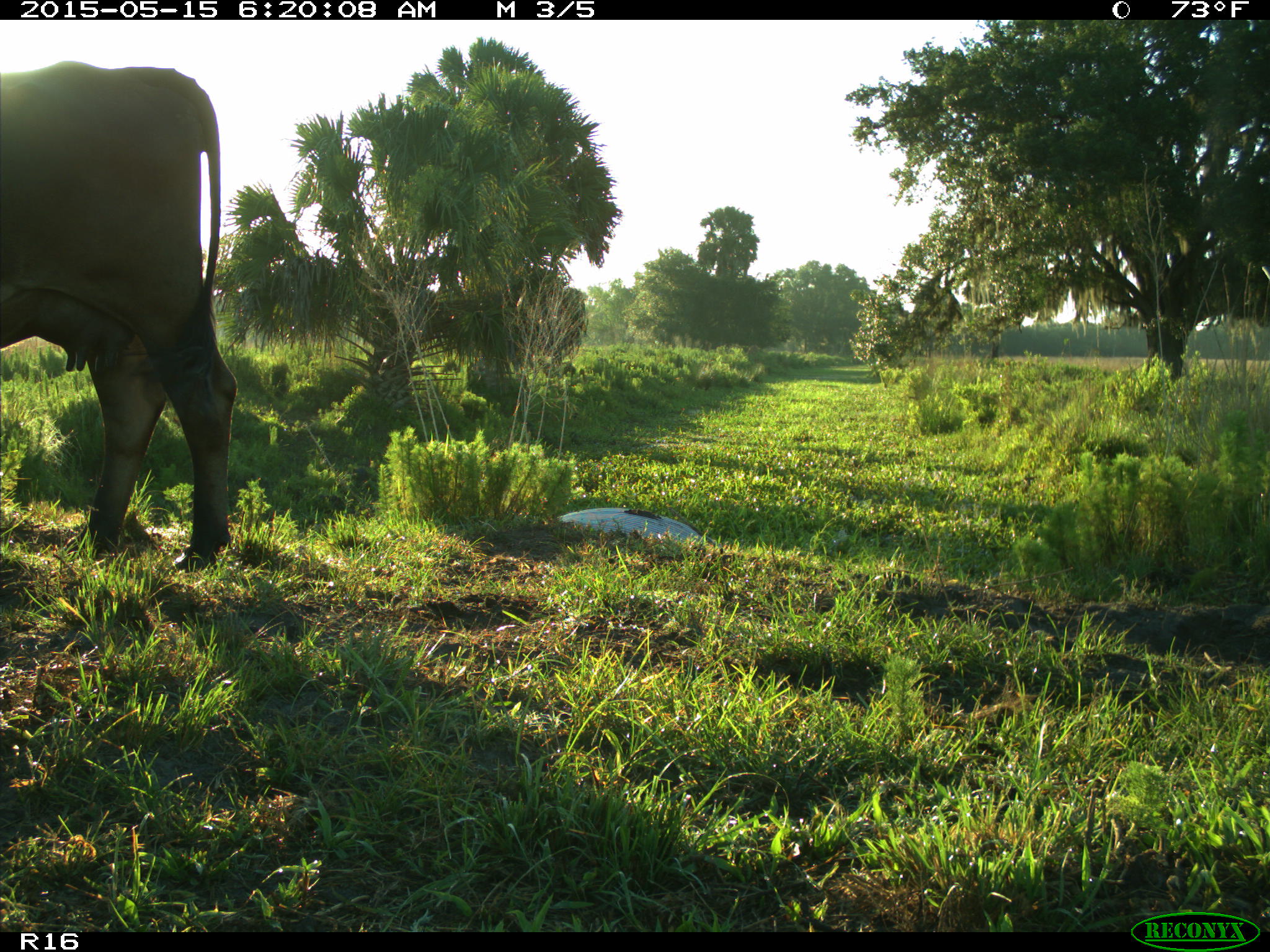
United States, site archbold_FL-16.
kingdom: Animalia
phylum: Chordata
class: Mammalia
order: Artiodactyla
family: Bovidae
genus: Bos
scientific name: Bos taurus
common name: domestic cow